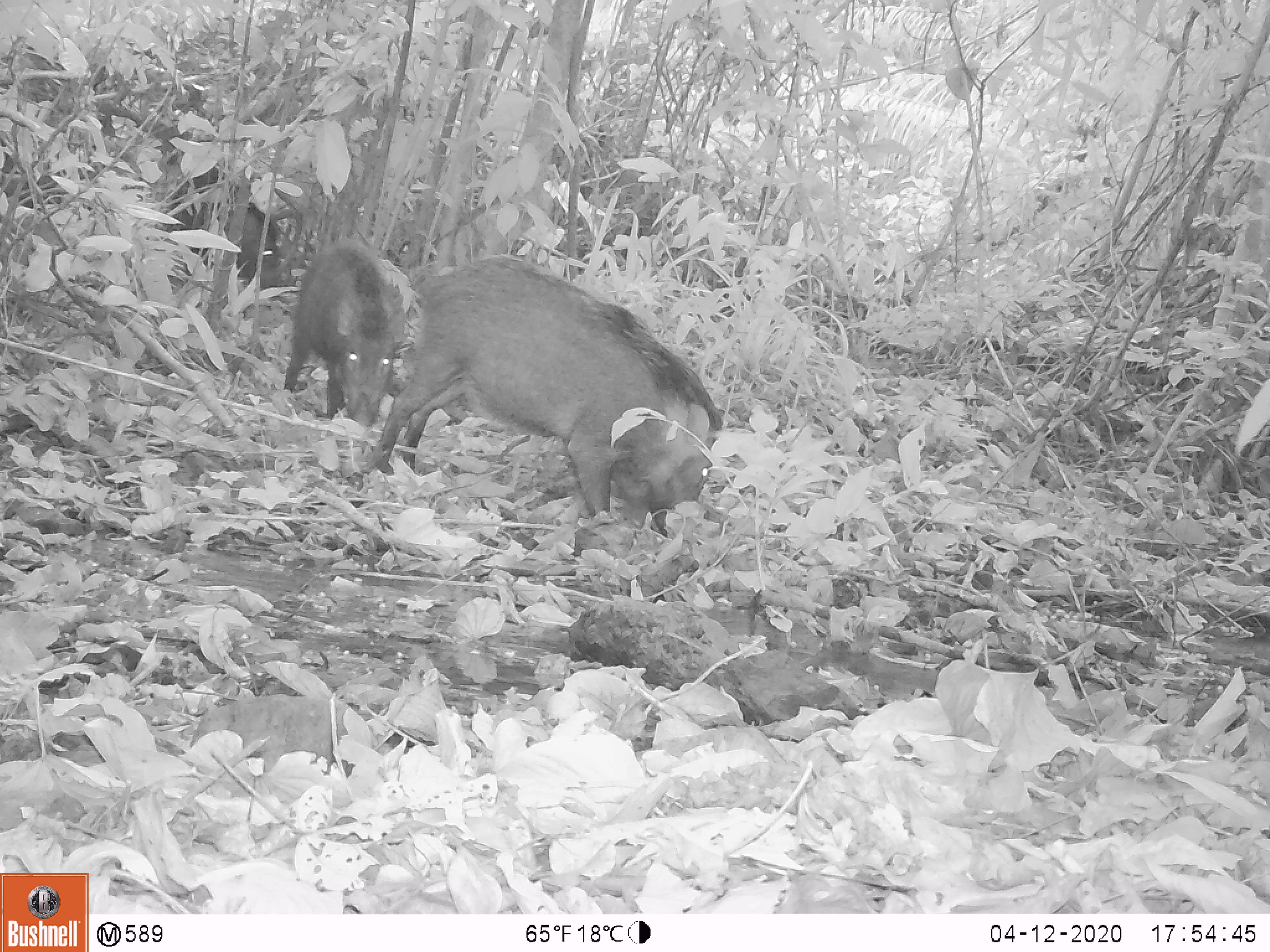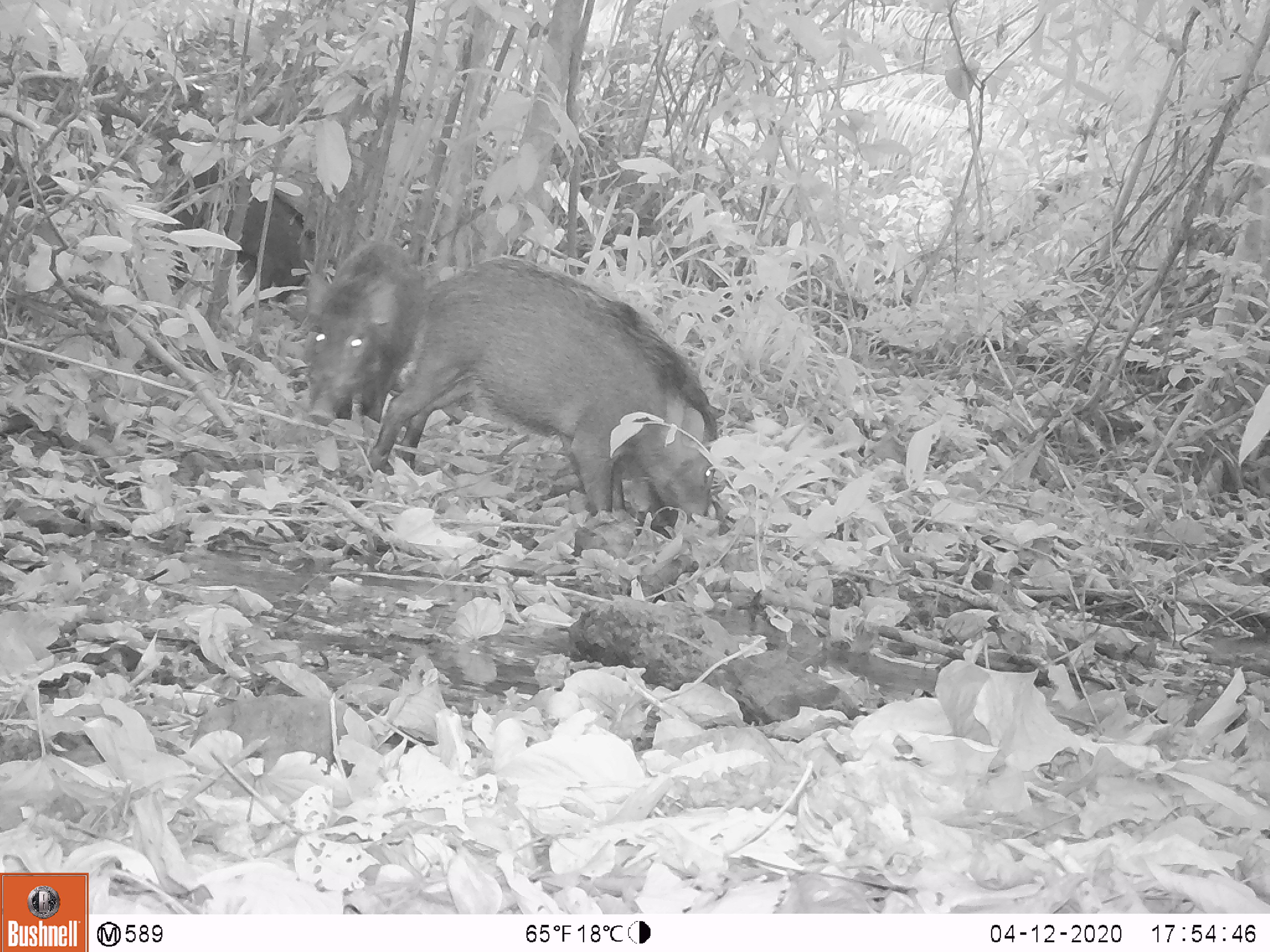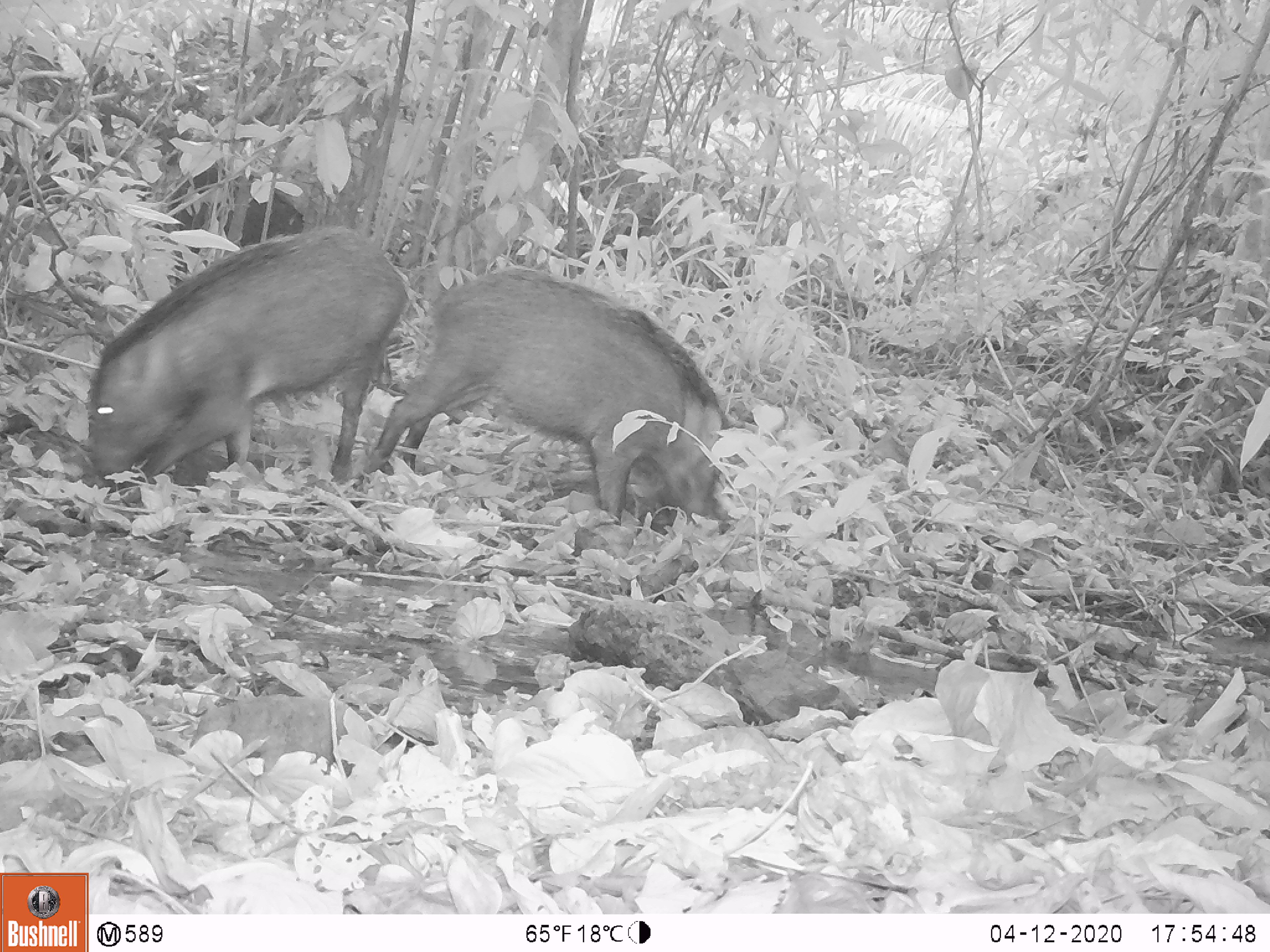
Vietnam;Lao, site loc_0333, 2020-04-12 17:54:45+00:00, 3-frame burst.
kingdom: Animalia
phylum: Chordata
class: Mammalia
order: Artiodactyla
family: Suidae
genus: Sus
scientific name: Sus scrofa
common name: eurasian wild pig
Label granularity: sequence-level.